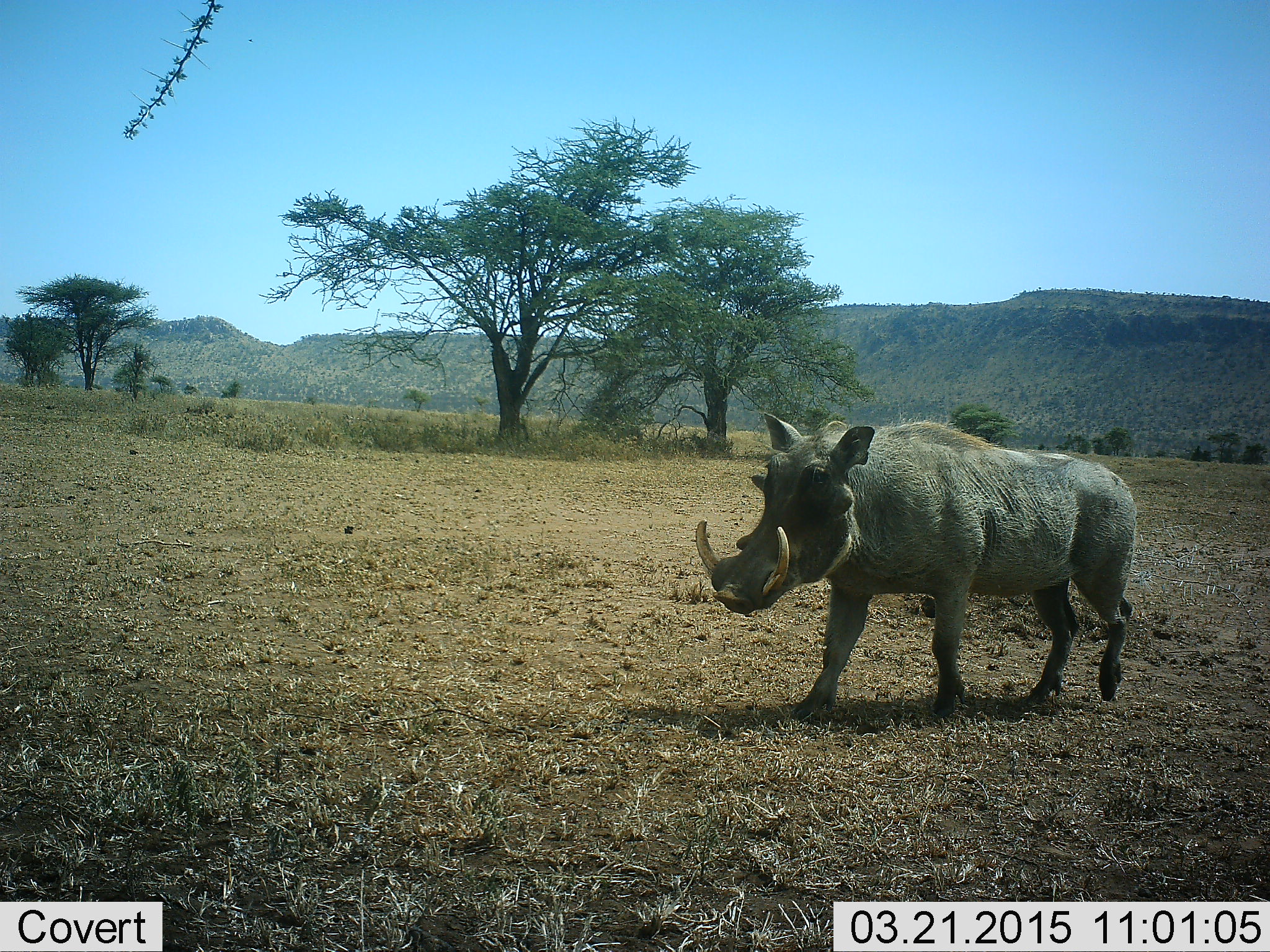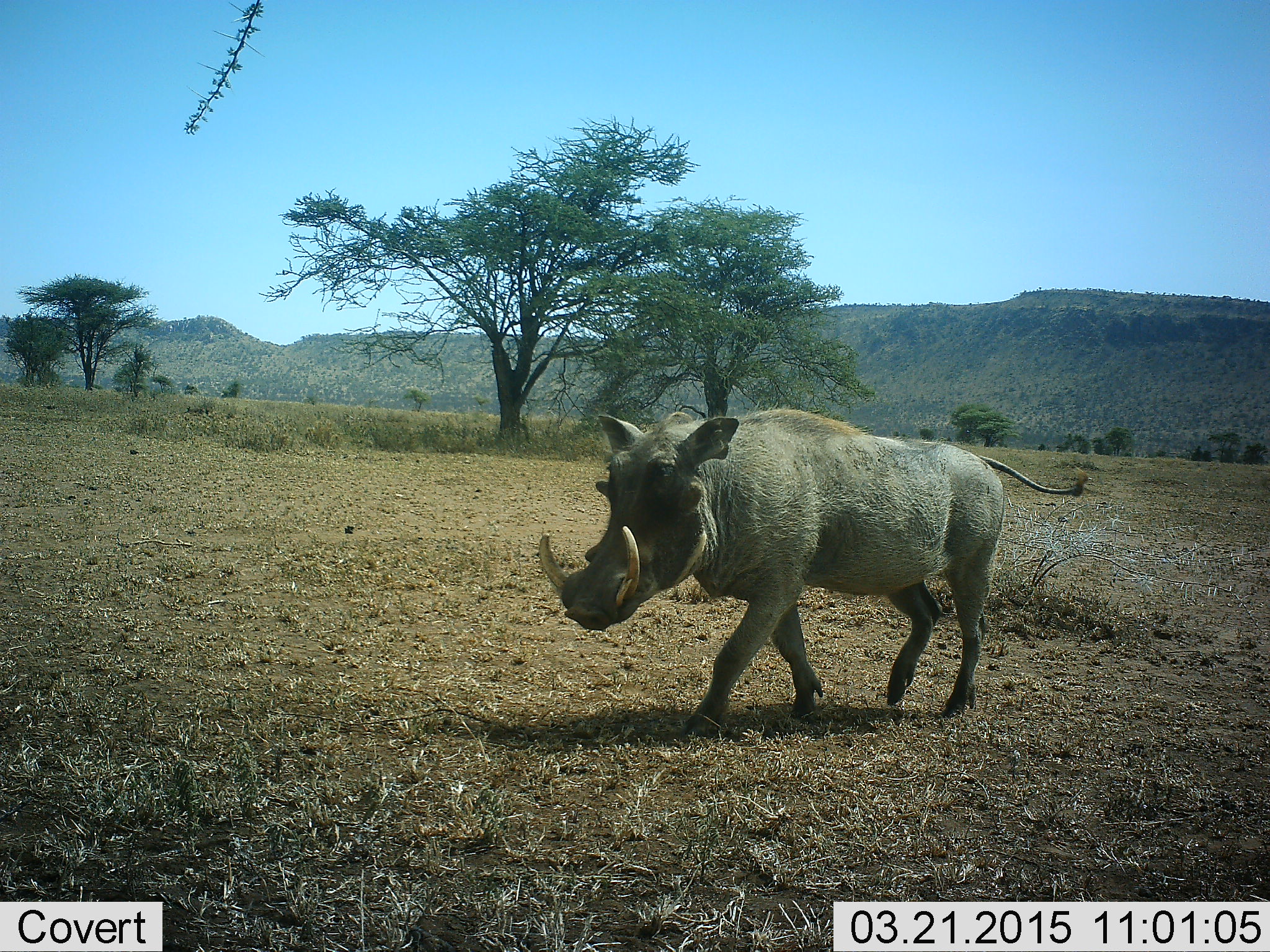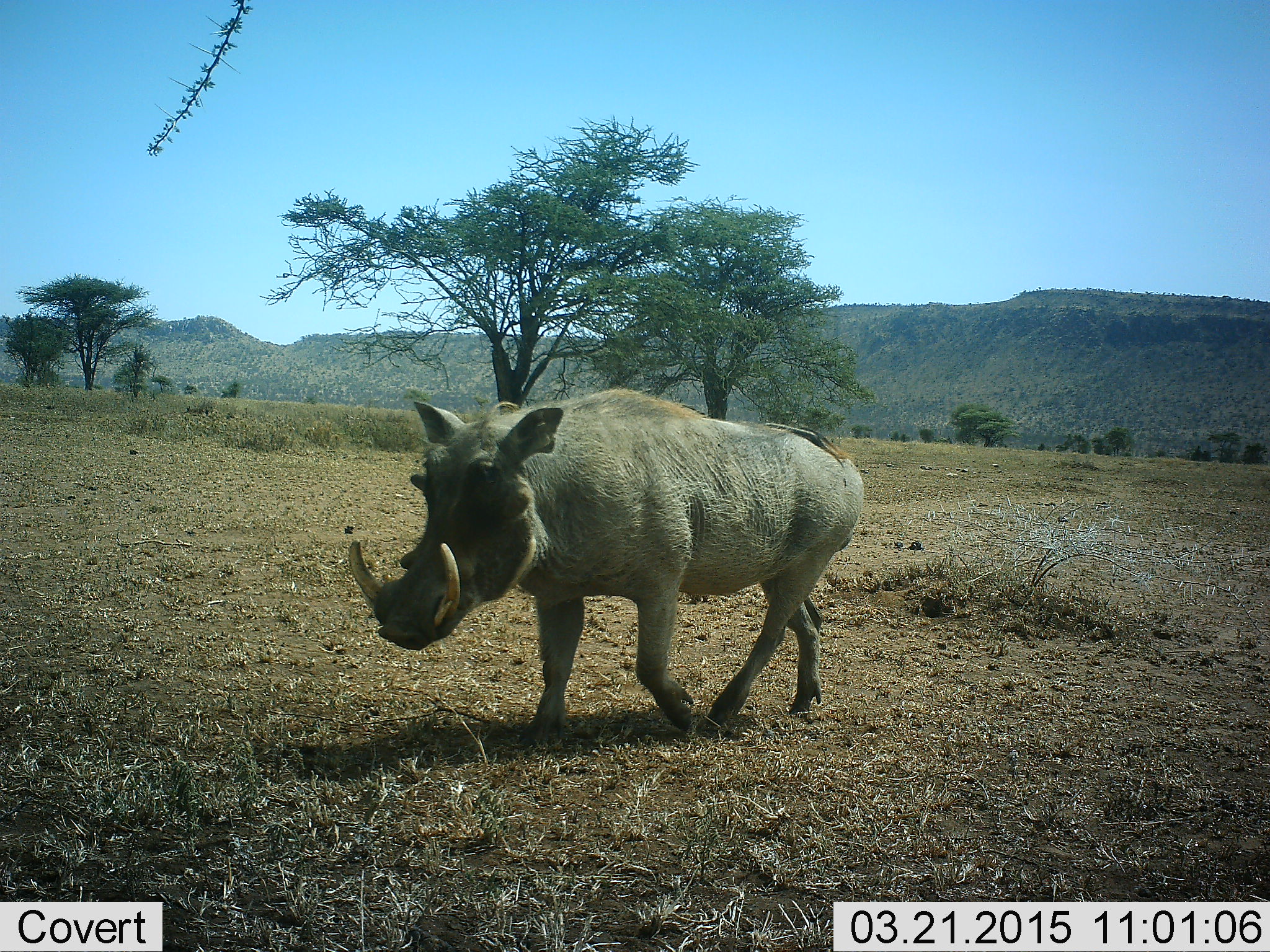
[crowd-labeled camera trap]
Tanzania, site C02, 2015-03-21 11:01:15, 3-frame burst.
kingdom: Animalia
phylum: Chordata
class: Mammalia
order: Artiodactyla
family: Suidae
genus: Phacochoerus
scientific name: Phacochoerus africanus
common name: warthog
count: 1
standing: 0%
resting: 0%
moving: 100%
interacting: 0%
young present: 0%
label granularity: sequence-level